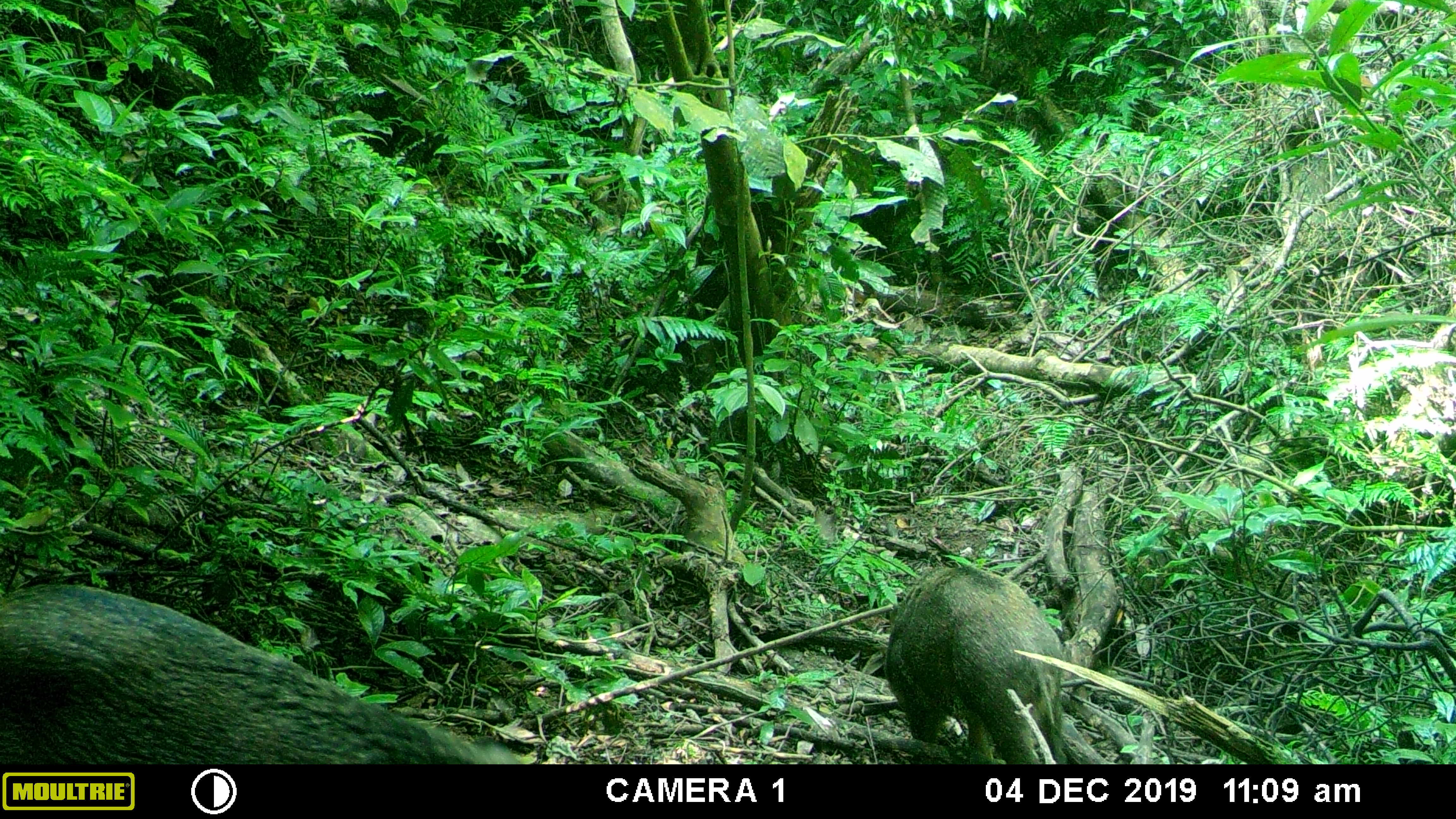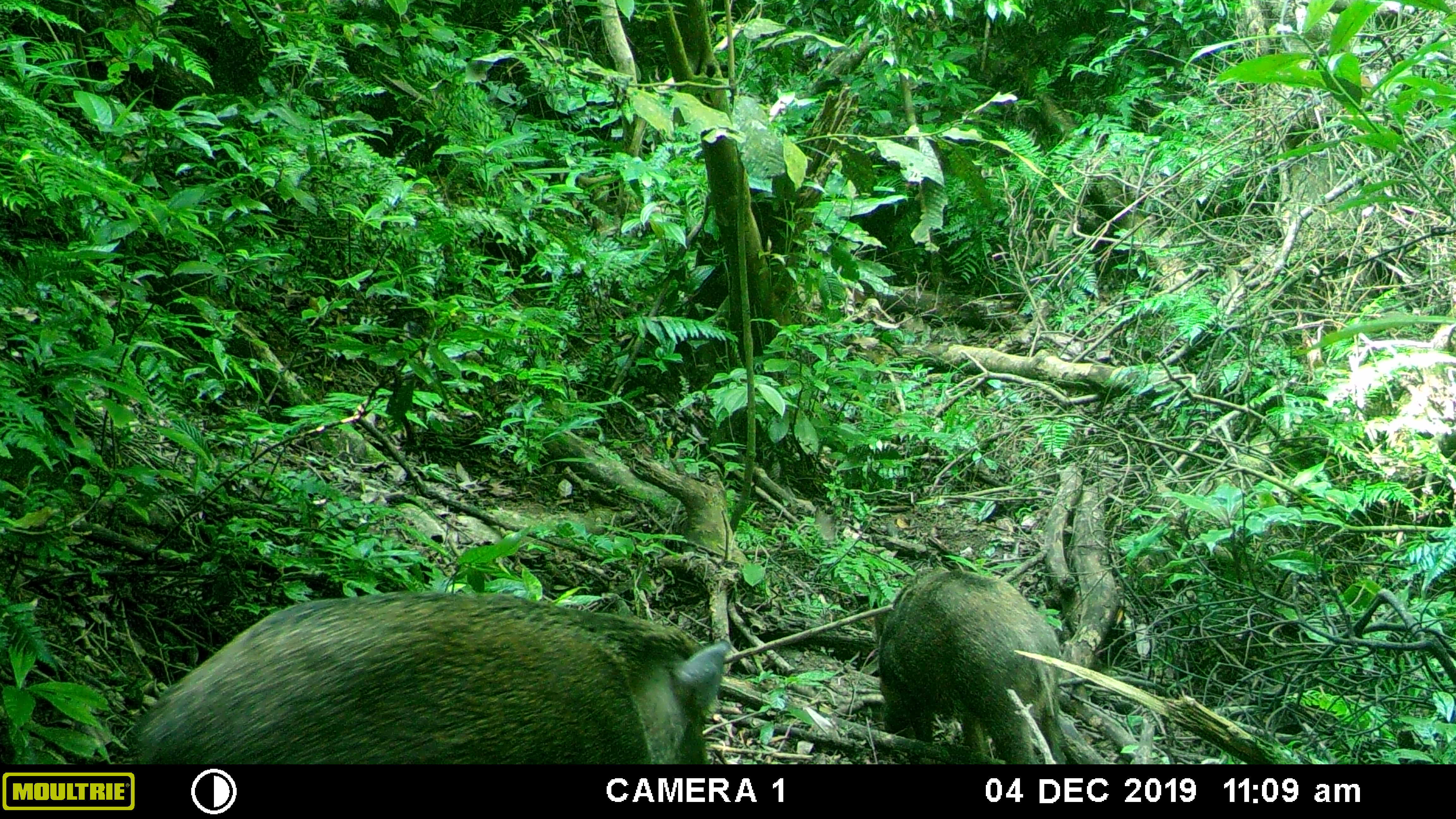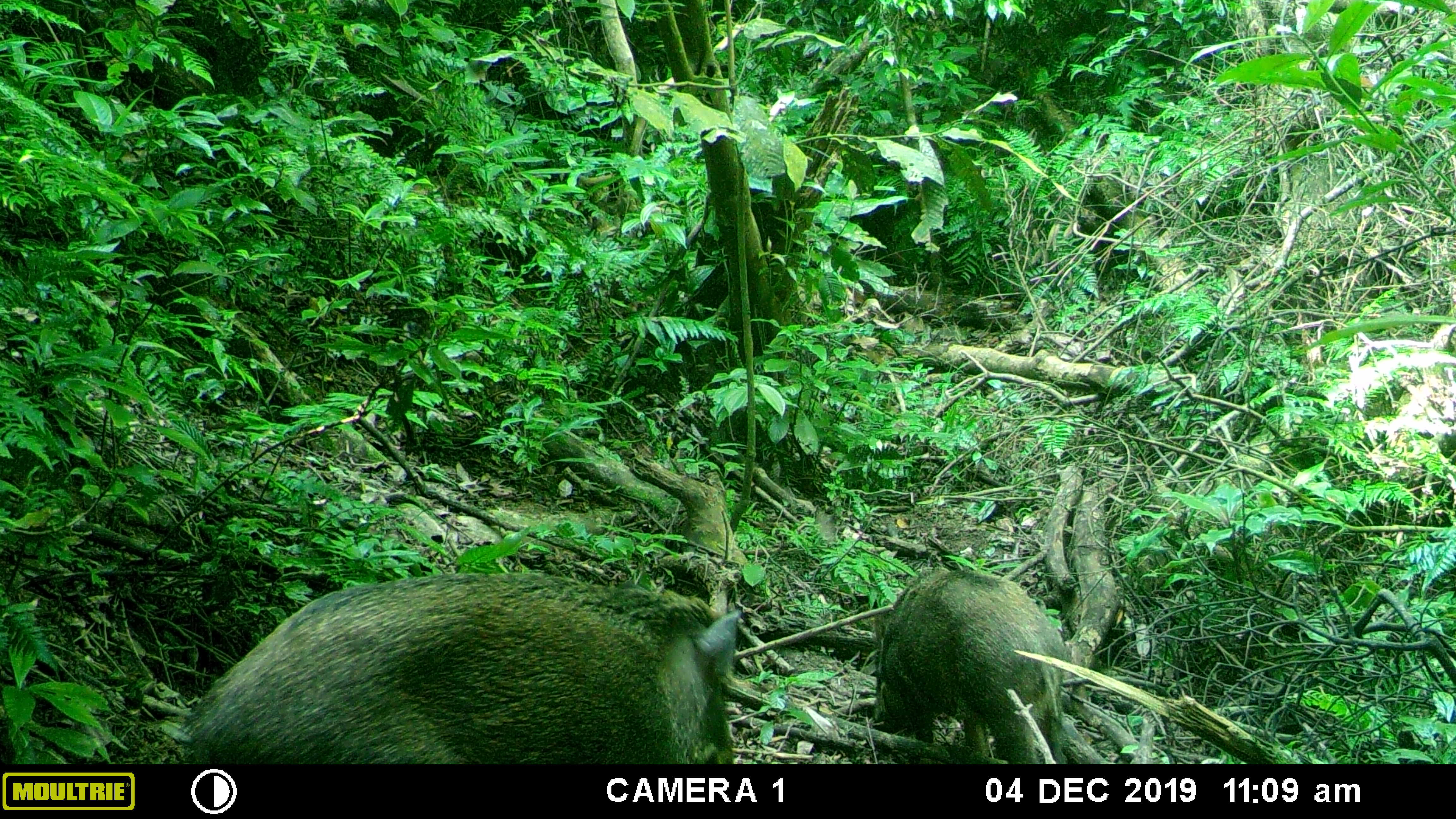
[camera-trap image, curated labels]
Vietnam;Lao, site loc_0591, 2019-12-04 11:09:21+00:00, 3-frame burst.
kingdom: Animalia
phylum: Chordata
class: Mammalia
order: Artiodactyla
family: Suidae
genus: Sus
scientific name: Sus scrofa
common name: eurasian wild pig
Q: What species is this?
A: Eurasian wild pig (Sus scrofa).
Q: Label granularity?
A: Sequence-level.